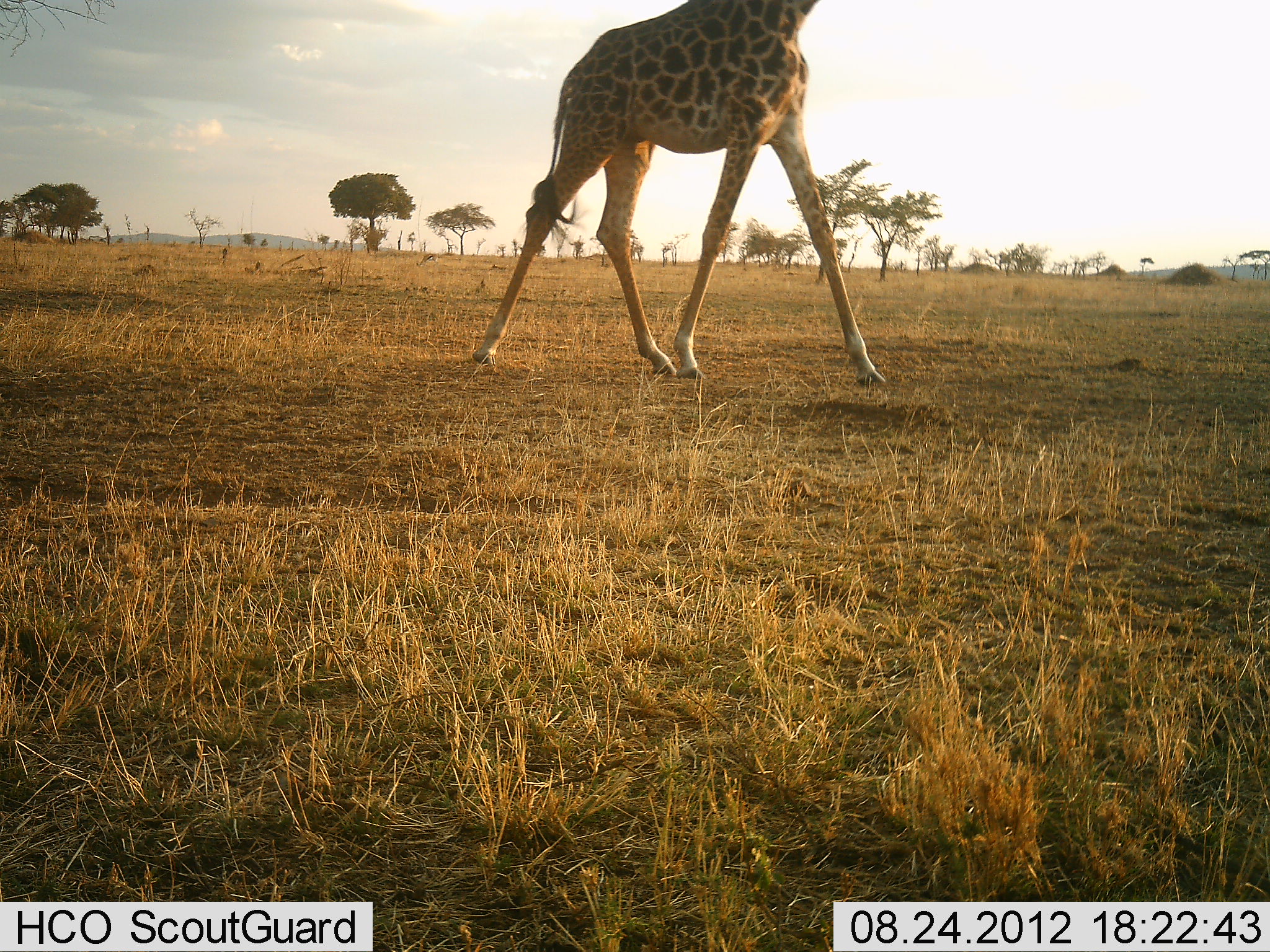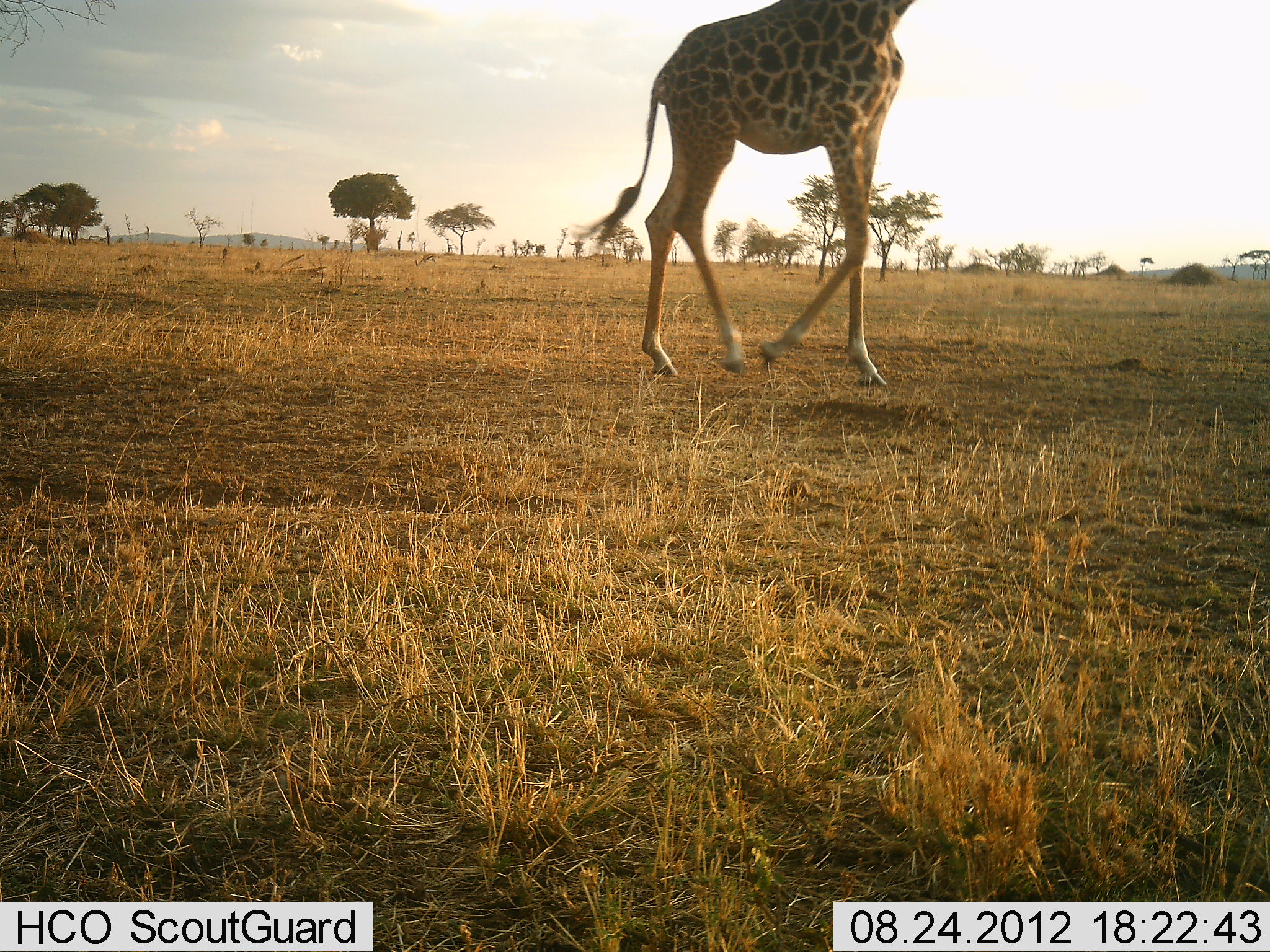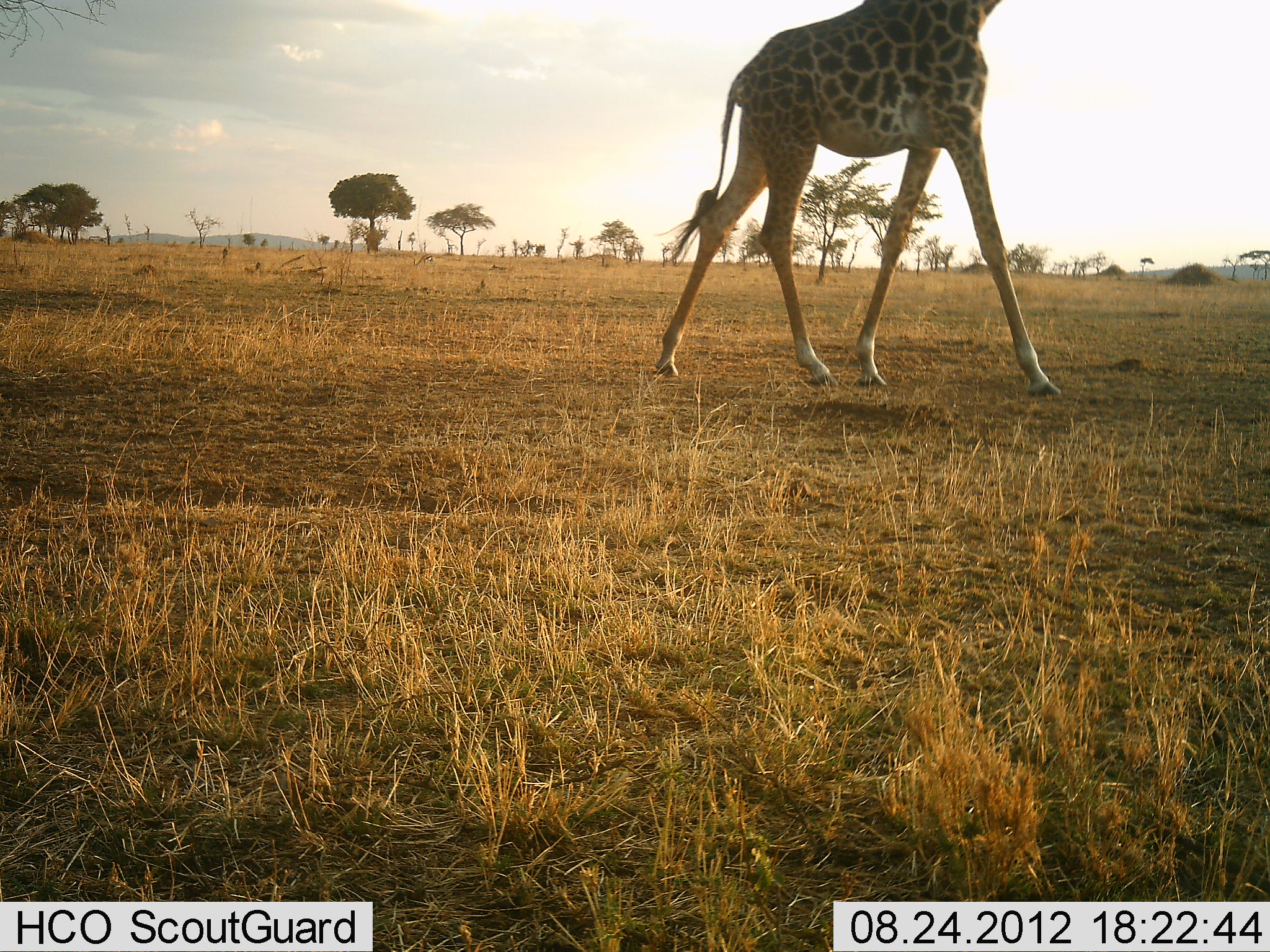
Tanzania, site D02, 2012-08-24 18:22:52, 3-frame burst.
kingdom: Animalia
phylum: Chordata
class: Mammalia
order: Artiodactyla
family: Giraffidae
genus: Giraffa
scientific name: Giraffa camelopardalis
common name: giraffe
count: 1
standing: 0%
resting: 0%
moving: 100%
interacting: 0%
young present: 0%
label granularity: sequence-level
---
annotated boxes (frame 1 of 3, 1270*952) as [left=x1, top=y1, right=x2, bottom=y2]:
animal: [left=469, top=1, right=890, bottom=382]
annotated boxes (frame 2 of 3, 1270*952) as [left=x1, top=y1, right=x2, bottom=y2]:
animal: [left=565, top=1, right=918, bottom=386]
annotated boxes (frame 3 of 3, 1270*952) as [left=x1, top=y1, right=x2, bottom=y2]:
animal: [left=647, top=1, right=1065, bottom=400]